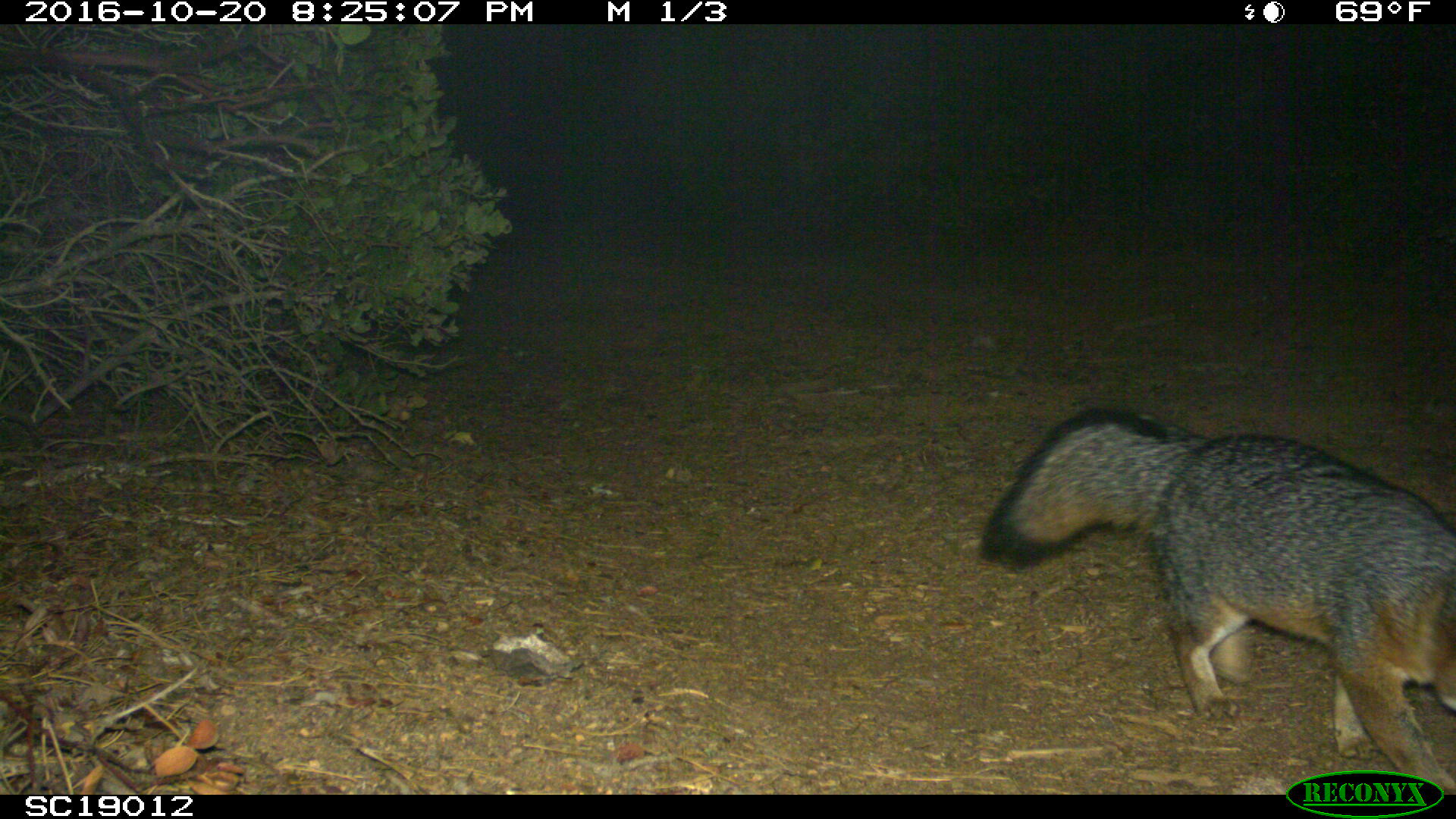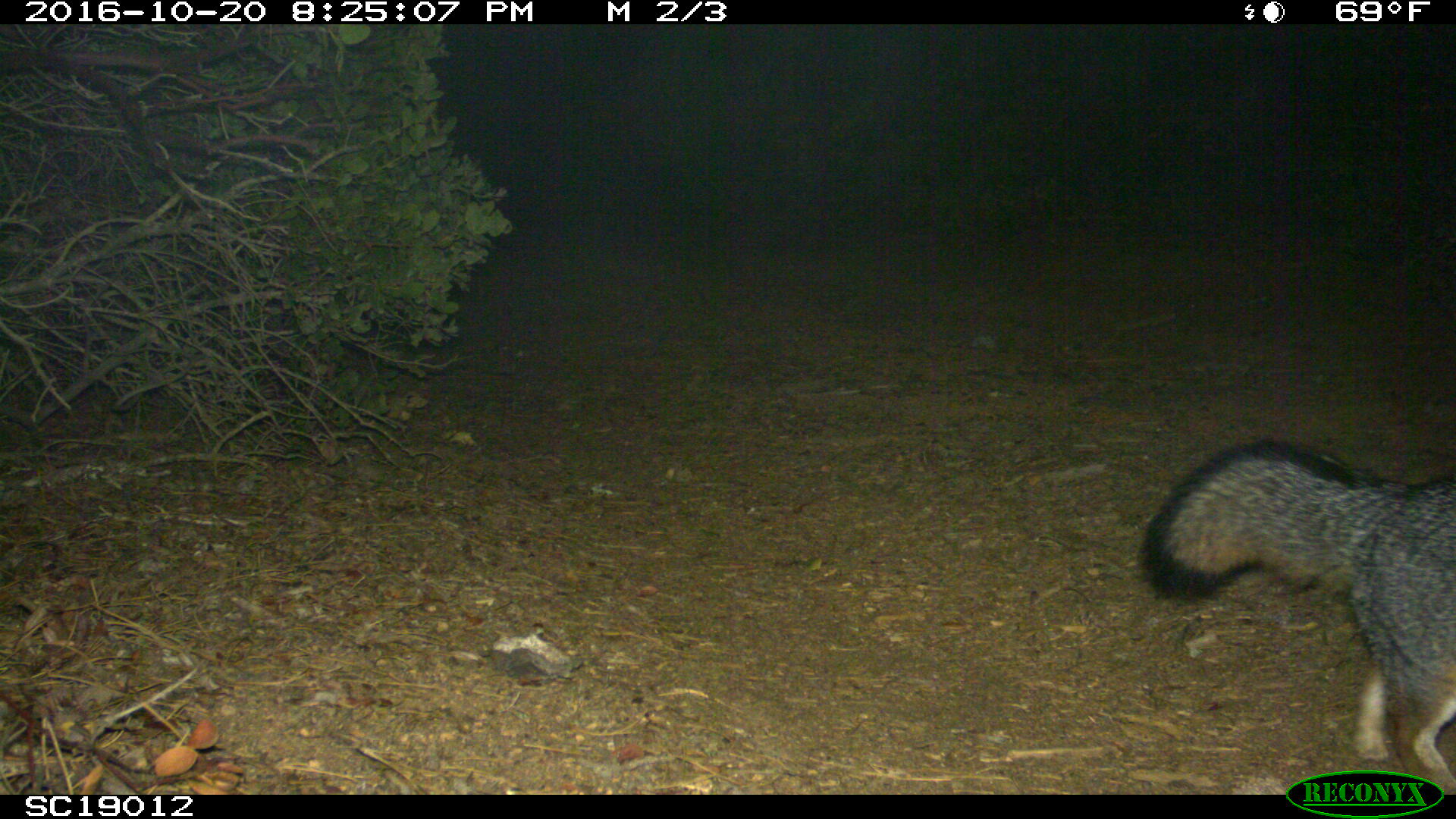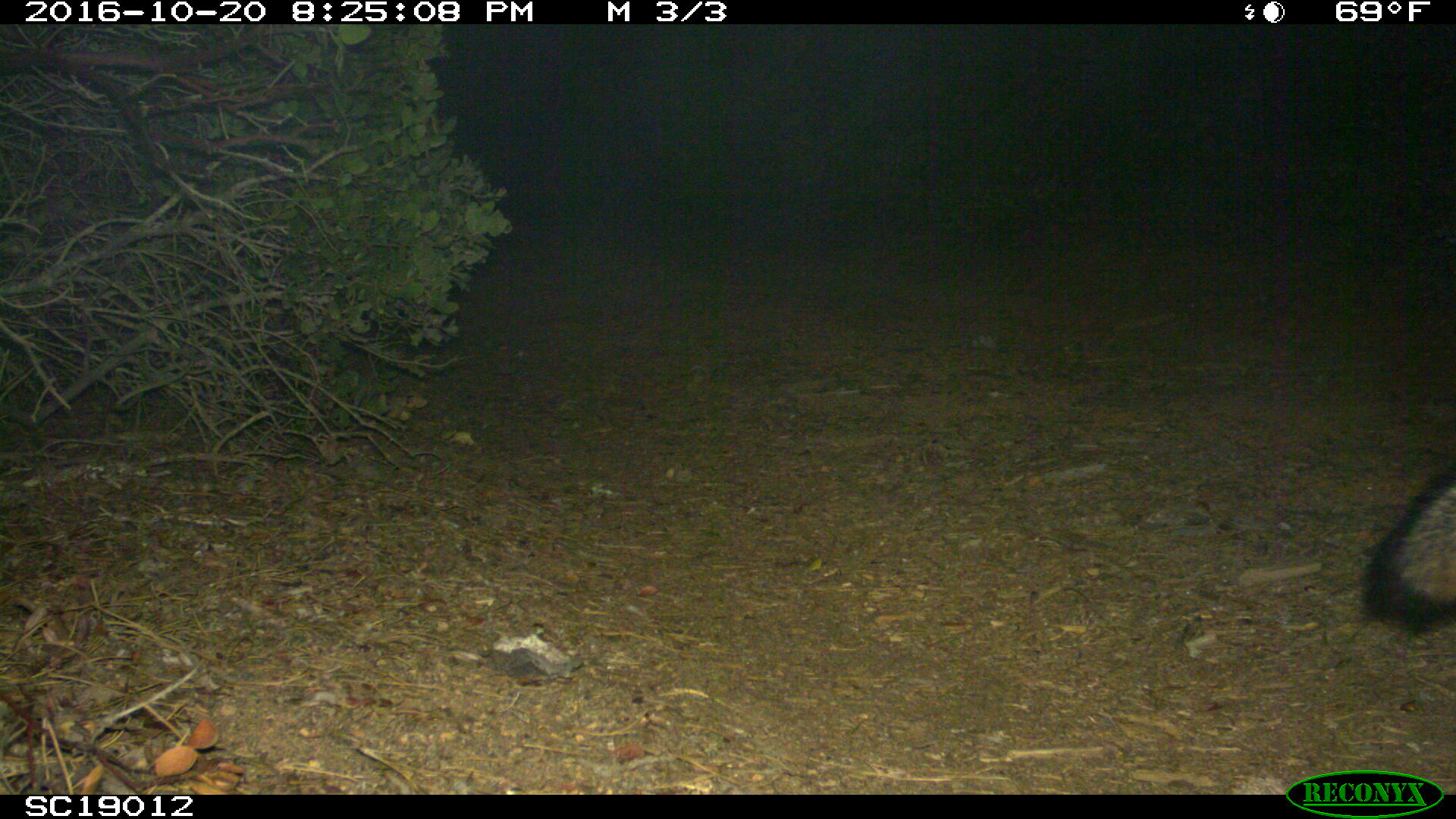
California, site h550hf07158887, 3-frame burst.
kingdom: Animalia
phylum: Chordata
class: Mammalia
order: Carnivora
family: Canidae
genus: Urocyon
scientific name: Urocyon littoralis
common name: island fox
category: fox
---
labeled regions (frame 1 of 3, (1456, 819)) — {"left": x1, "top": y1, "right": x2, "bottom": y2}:
fox: {"left": 979, "top": 409, "right": 1455, "bottom": 795}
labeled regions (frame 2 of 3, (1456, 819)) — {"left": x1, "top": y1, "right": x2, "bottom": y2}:
fox: {"left": 1139, "top": 436, "right": 1455, "bottom": 790}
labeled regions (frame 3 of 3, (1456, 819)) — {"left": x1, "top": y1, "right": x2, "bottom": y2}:
fox: {"left": 1356, "top": 463, "right": 1455, "bottom": 632}